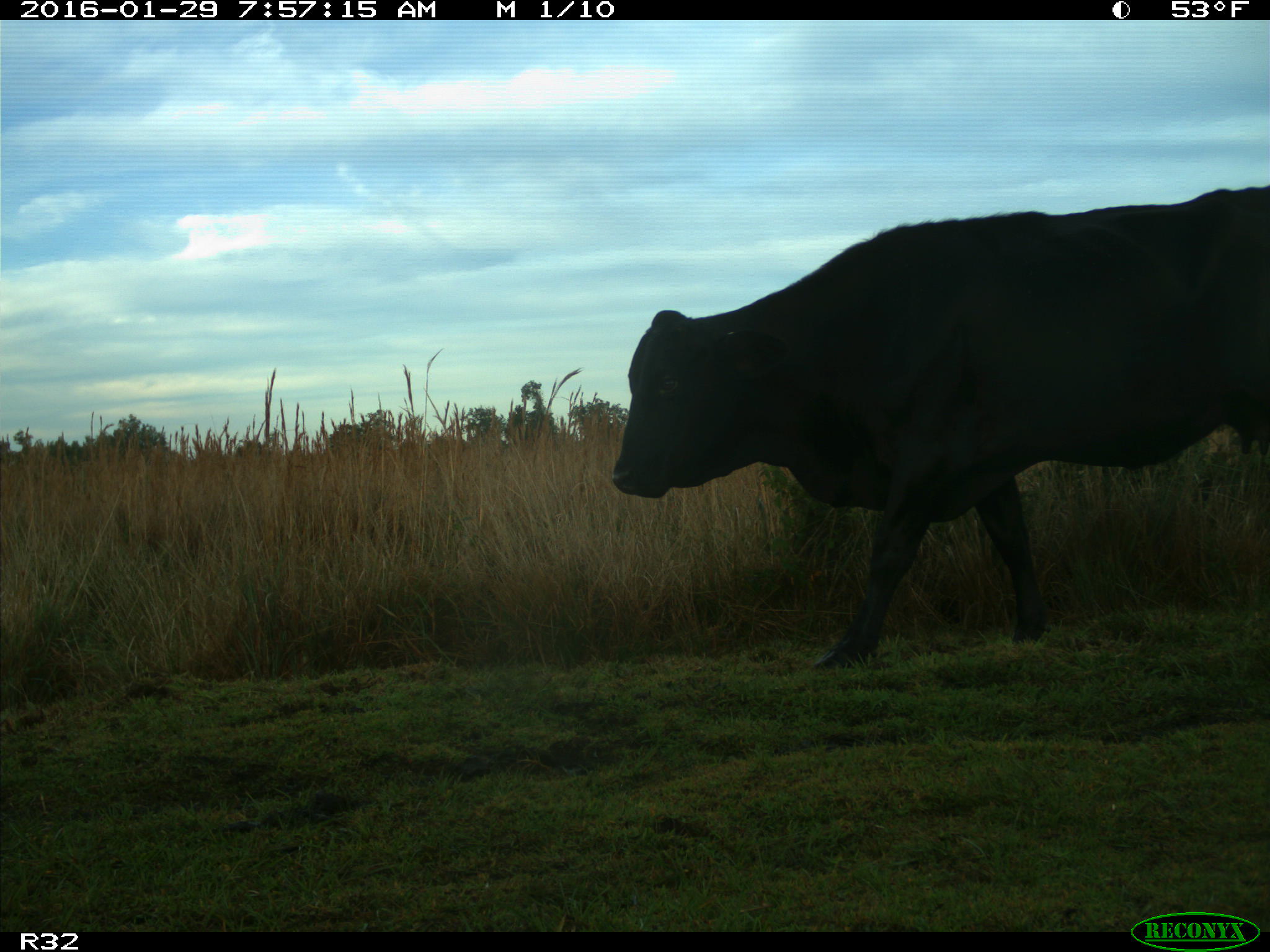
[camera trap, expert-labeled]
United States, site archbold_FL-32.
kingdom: Animalia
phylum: Chordata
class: Mammalia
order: Artiodactyla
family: Bovidae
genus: Bos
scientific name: Bos taurus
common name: domestic cow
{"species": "Bos taurus (domestic cow)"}